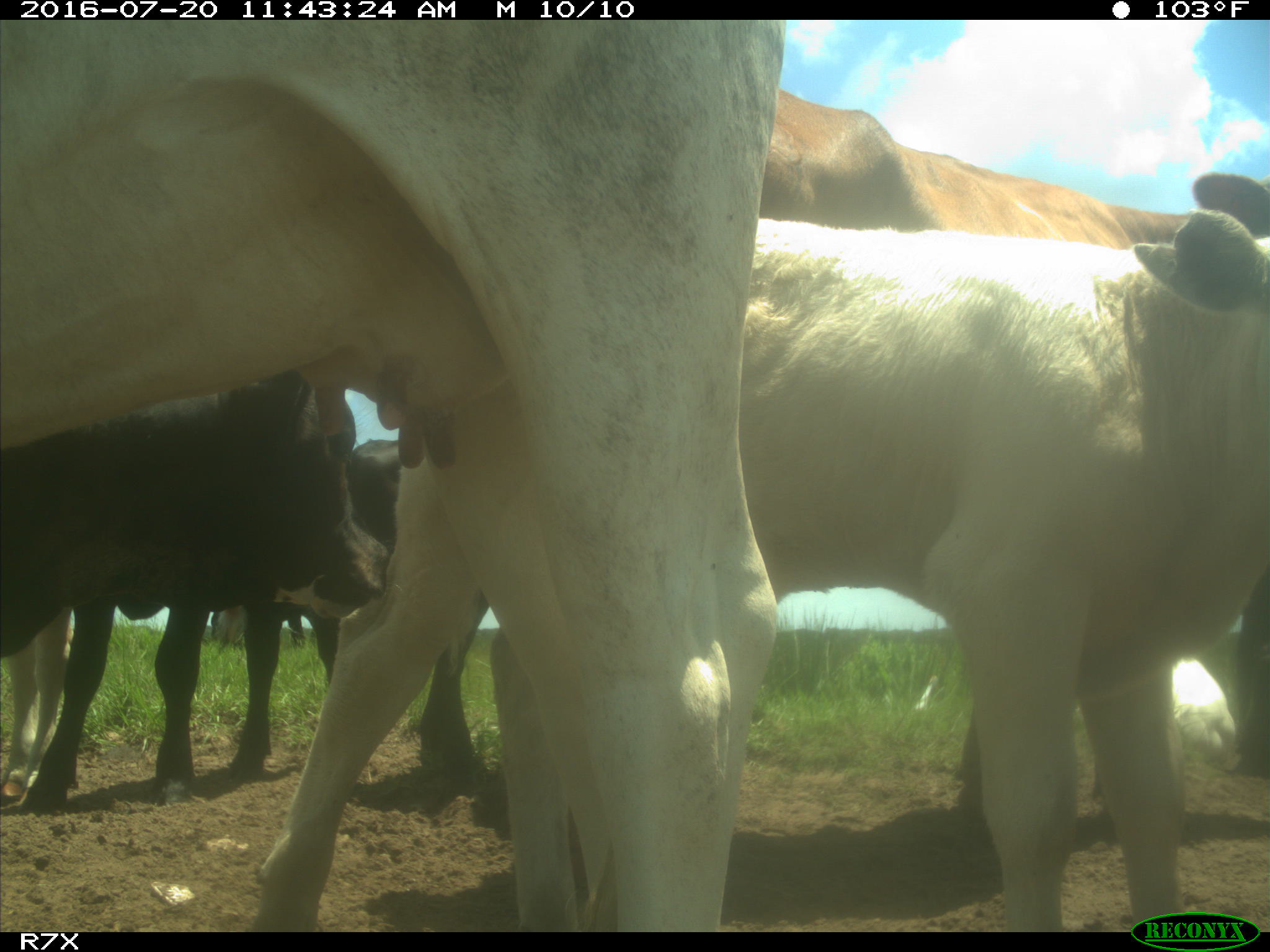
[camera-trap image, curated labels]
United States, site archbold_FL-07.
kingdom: Animalia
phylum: Chordata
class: Mammalia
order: Artiodactyla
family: Bovidae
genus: Bos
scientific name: Bos taurus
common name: domestic cow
Bos taurus (domestic cow).